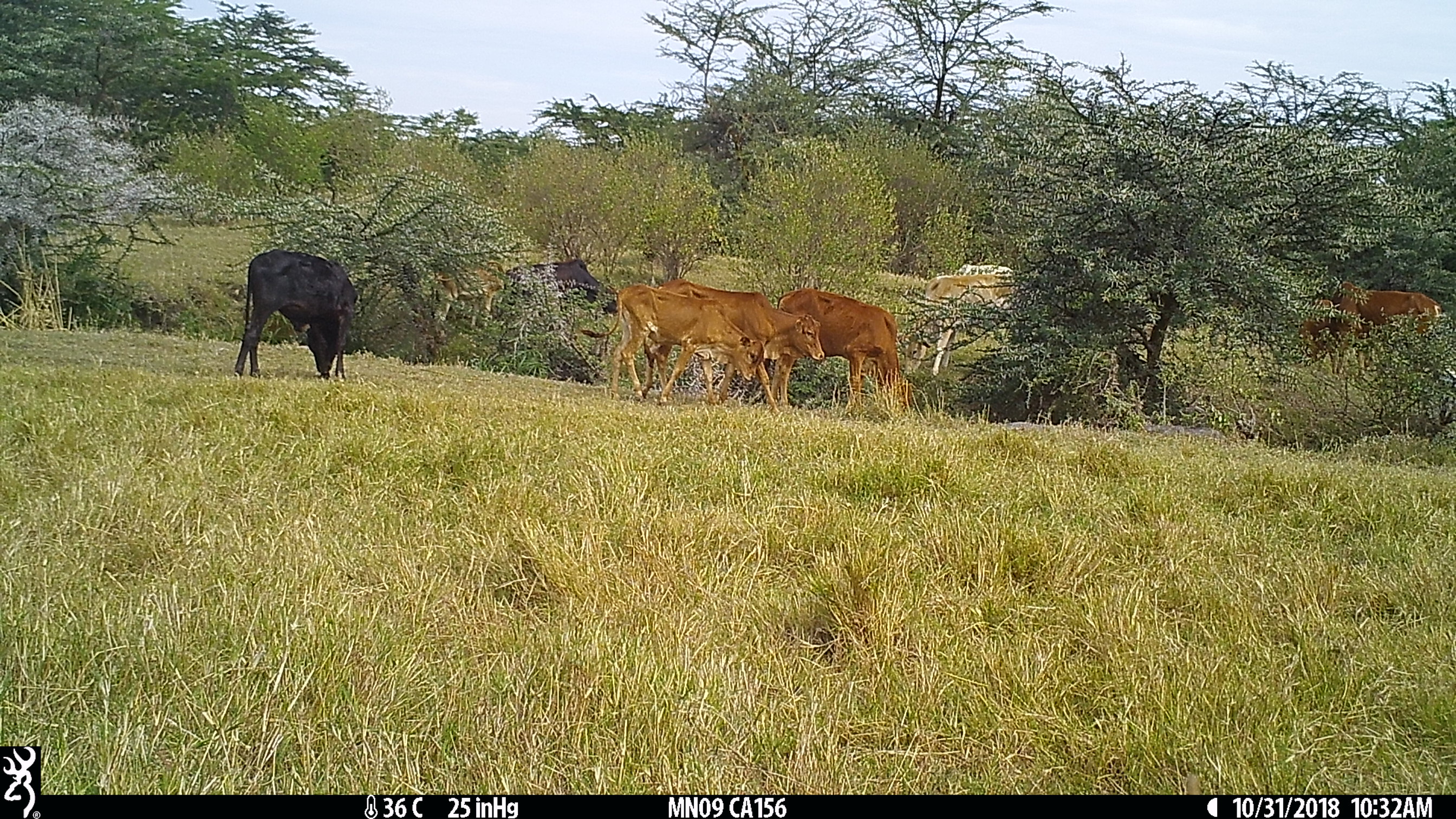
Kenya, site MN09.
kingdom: Animalia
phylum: Chordata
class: Mammalia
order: Artiodactyla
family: Bovidae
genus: Bos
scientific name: Bos taurus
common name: cattle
Cattle (Bos taurus).